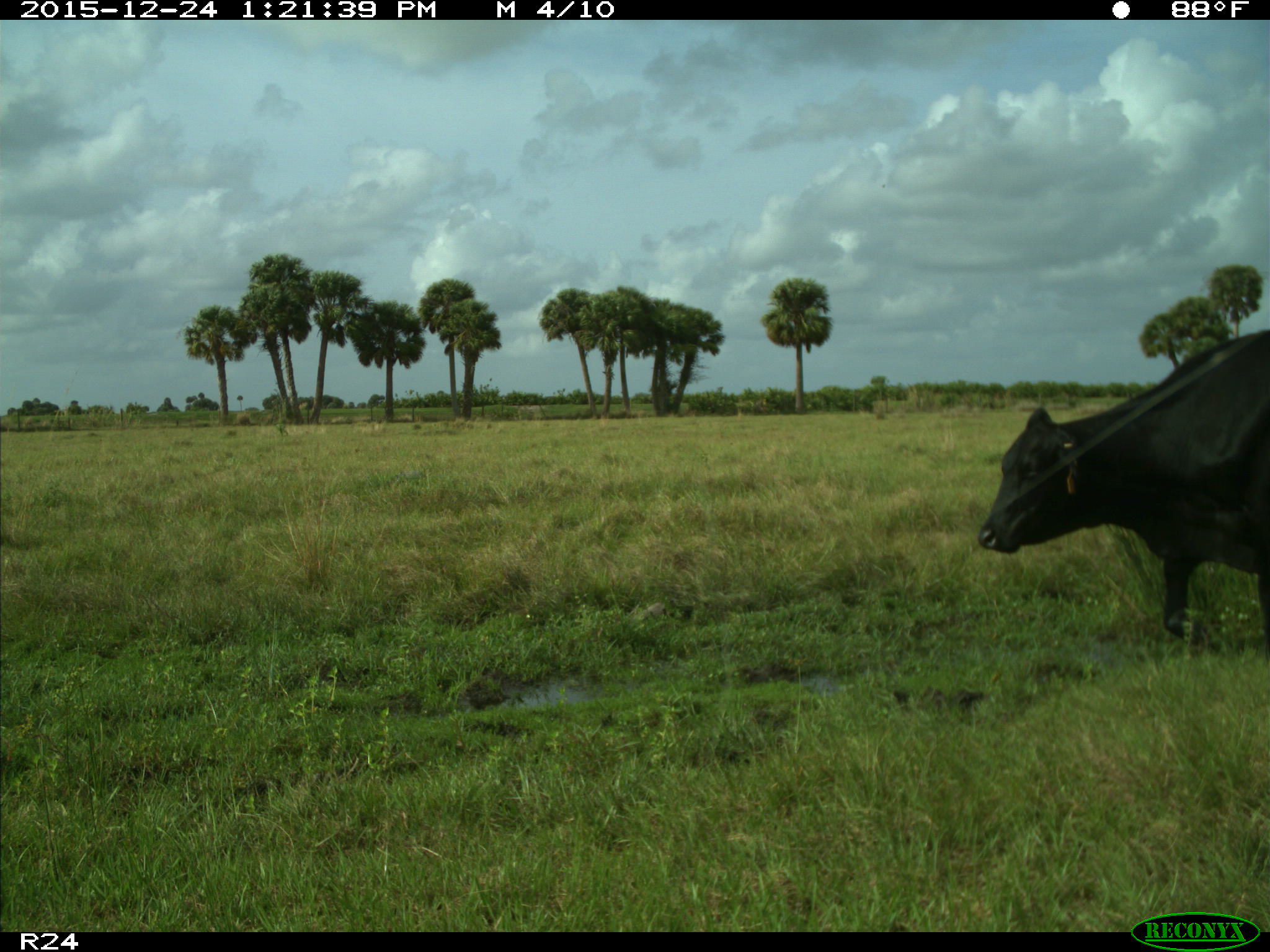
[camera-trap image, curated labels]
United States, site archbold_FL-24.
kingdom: Animalia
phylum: Chordata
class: Mammalia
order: Artiodactyla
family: Bovidae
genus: Bos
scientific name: Bos taurus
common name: domestic cow